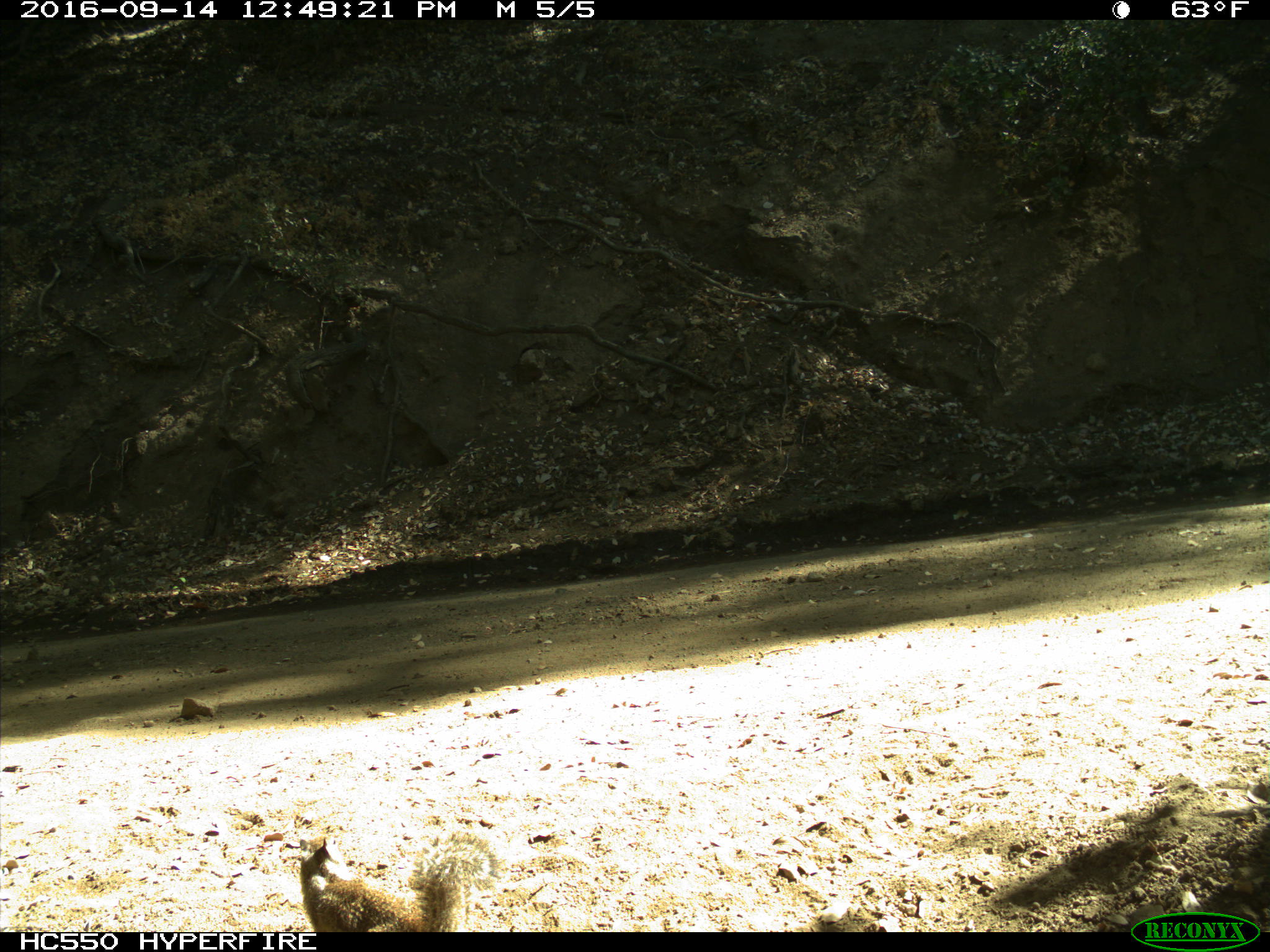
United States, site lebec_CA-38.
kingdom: Animalia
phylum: Chordata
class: Mammalia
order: Rodentia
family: Sciuridae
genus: Otospermophilus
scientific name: Otospermophilus beecheyi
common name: california ground squirrel